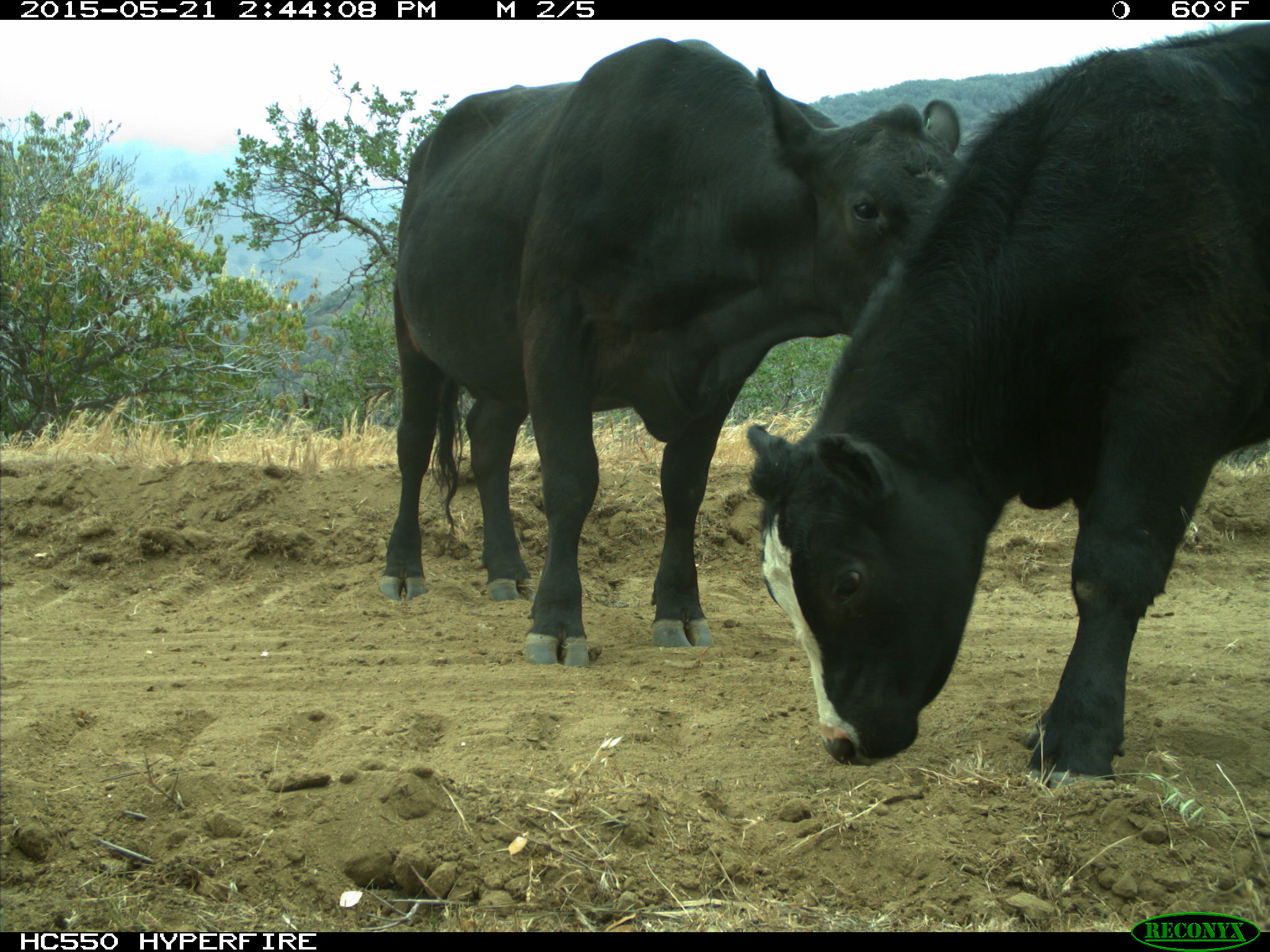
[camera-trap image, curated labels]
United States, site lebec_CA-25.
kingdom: Animalia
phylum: Chordata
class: Mammalia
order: Artiodactyla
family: Bovidae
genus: Bos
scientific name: Bos taurus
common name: domestic cow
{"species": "Bos taurus (domestic cow)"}